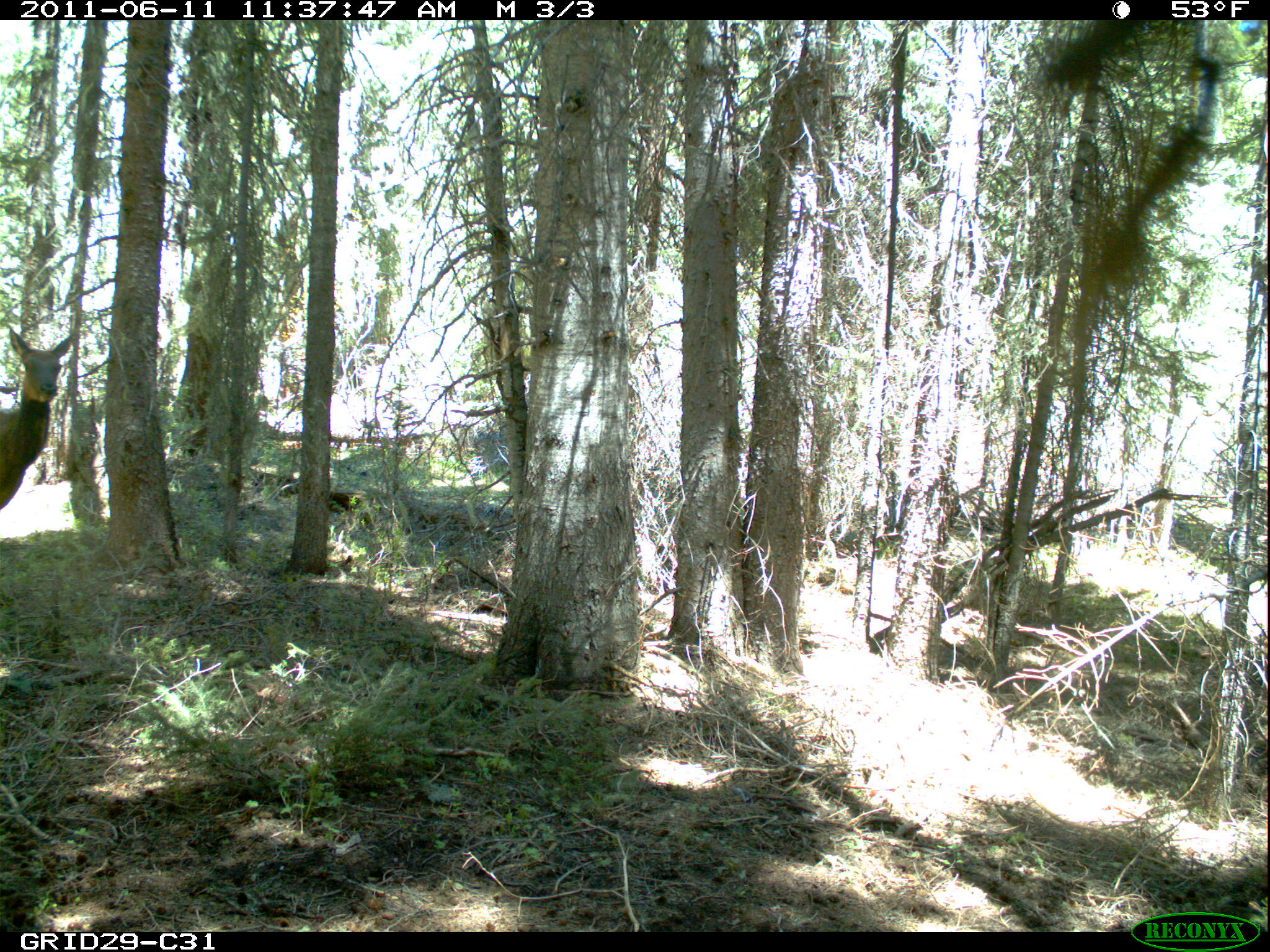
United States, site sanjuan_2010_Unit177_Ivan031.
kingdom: Animalia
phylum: Chordata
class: Mammalia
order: Artiodactyla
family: Cervidae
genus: Cervus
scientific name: Cervus elaphus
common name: red deer